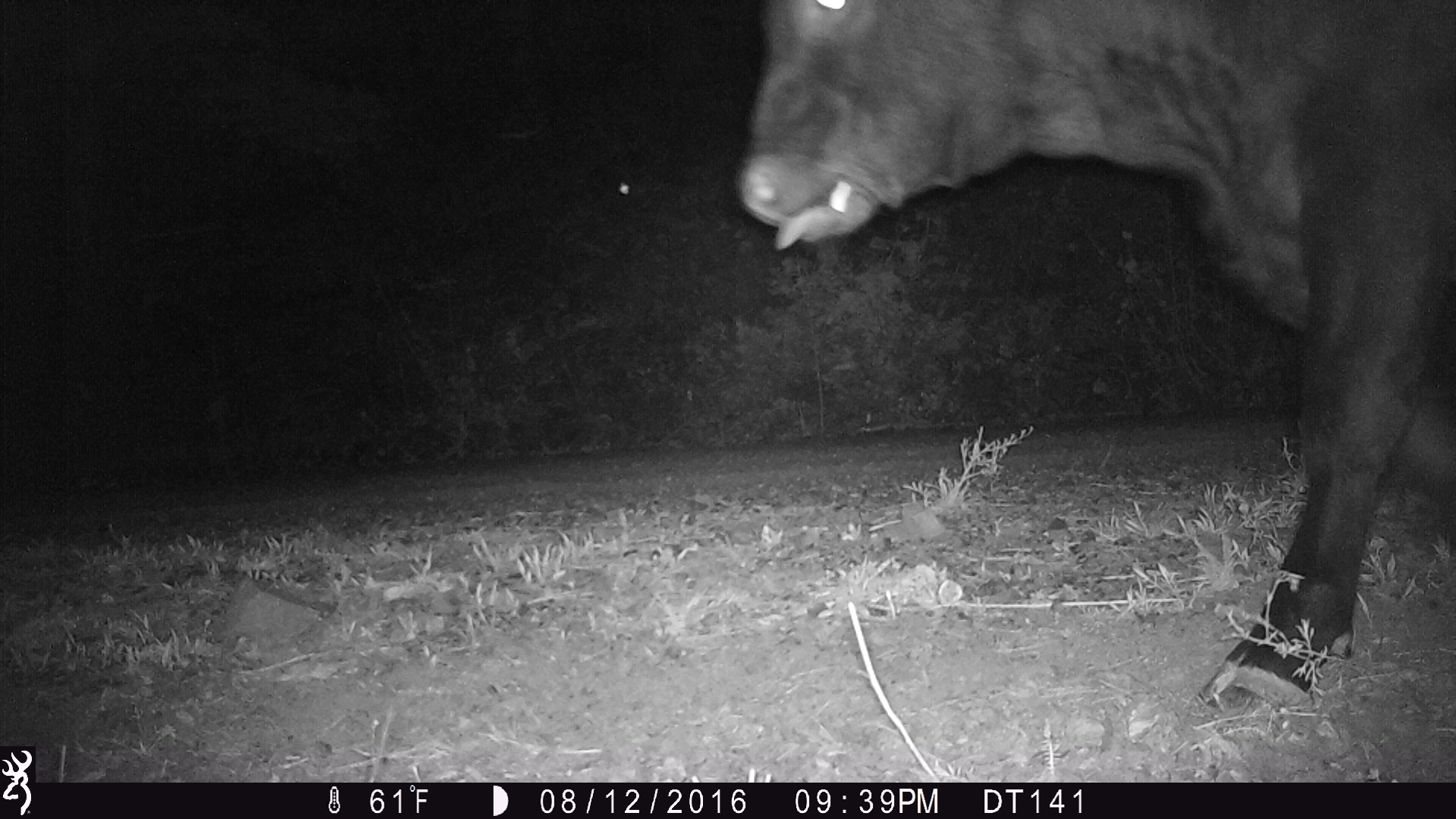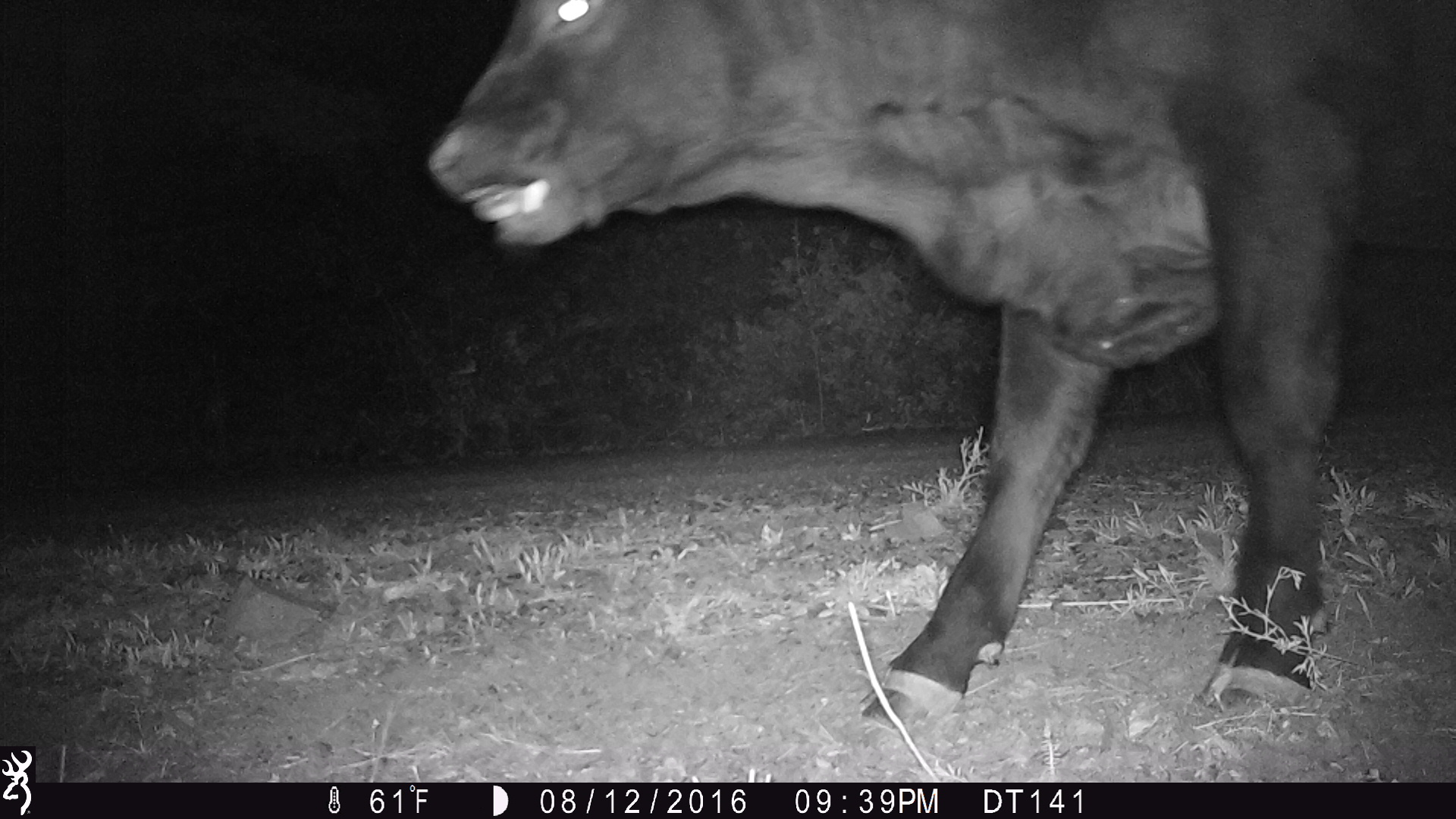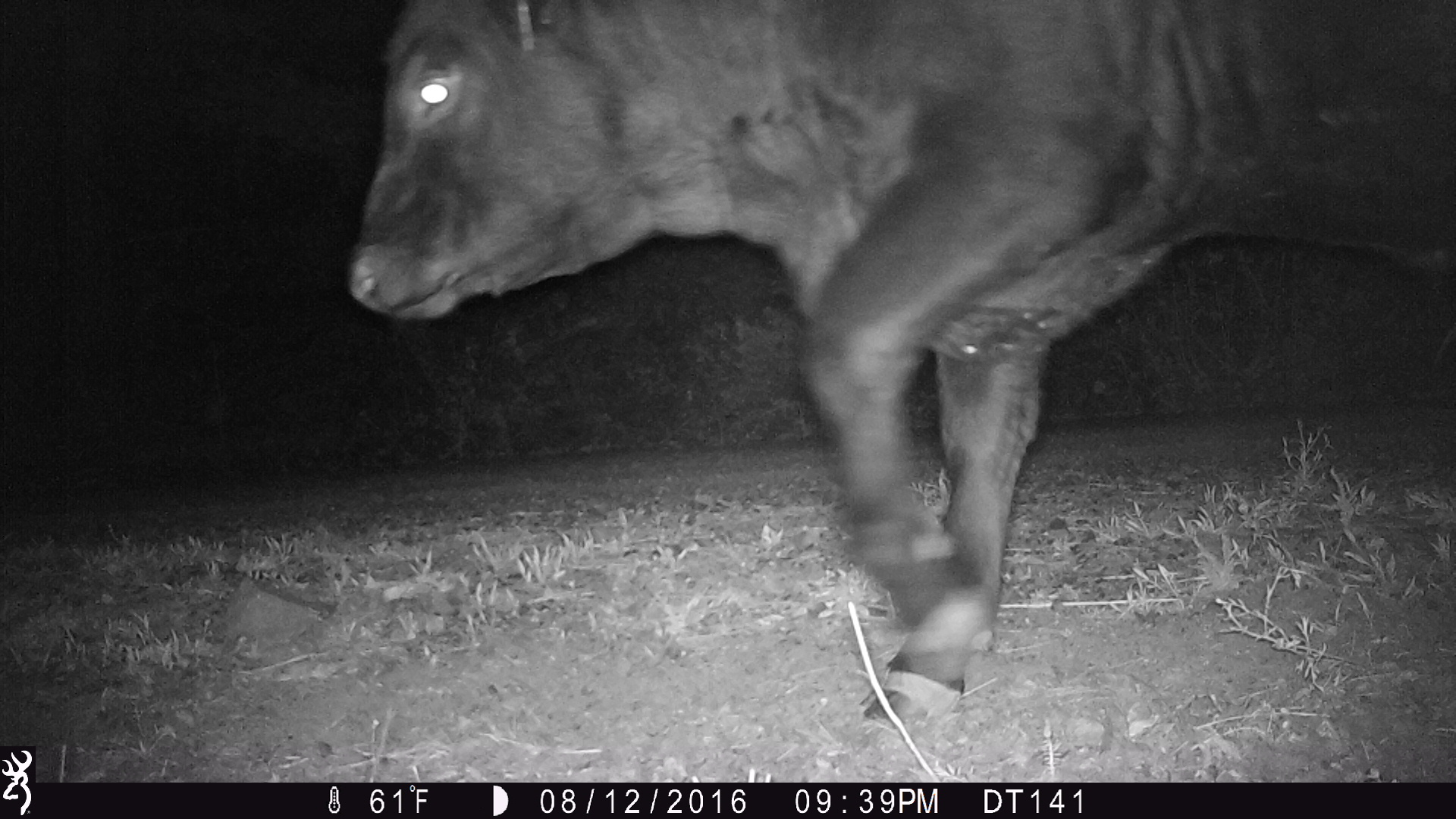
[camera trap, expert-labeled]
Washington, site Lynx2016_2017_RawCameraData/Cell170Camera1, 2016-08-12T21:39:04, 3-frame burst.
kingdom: Animalia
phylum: Chordata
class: Mammalia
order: Artiodactyla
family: Bovidae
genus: Bos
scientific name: Bos taurus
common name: domestic cattle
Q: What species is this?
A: Domestic cattle (Bos taurus).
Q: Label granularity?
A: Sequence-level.